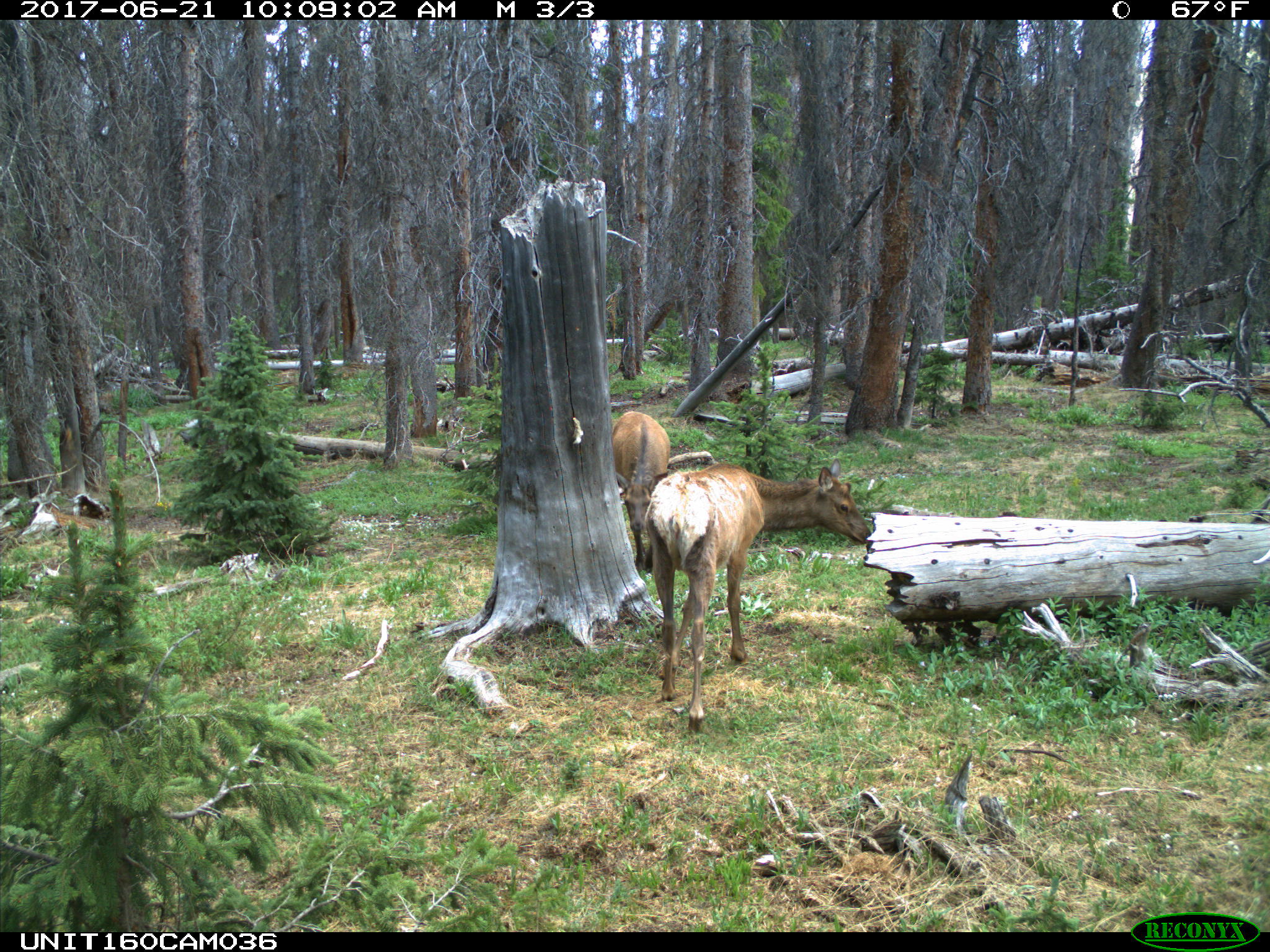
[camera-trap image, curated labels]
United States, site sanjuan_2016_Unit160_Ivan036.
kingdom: Animalia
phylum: Chordata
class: Mammalia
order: Artiodactyla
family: Cervidae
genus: Cervus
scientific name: Cervus elaphus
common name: red deer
Cervus elaphus (red deer).